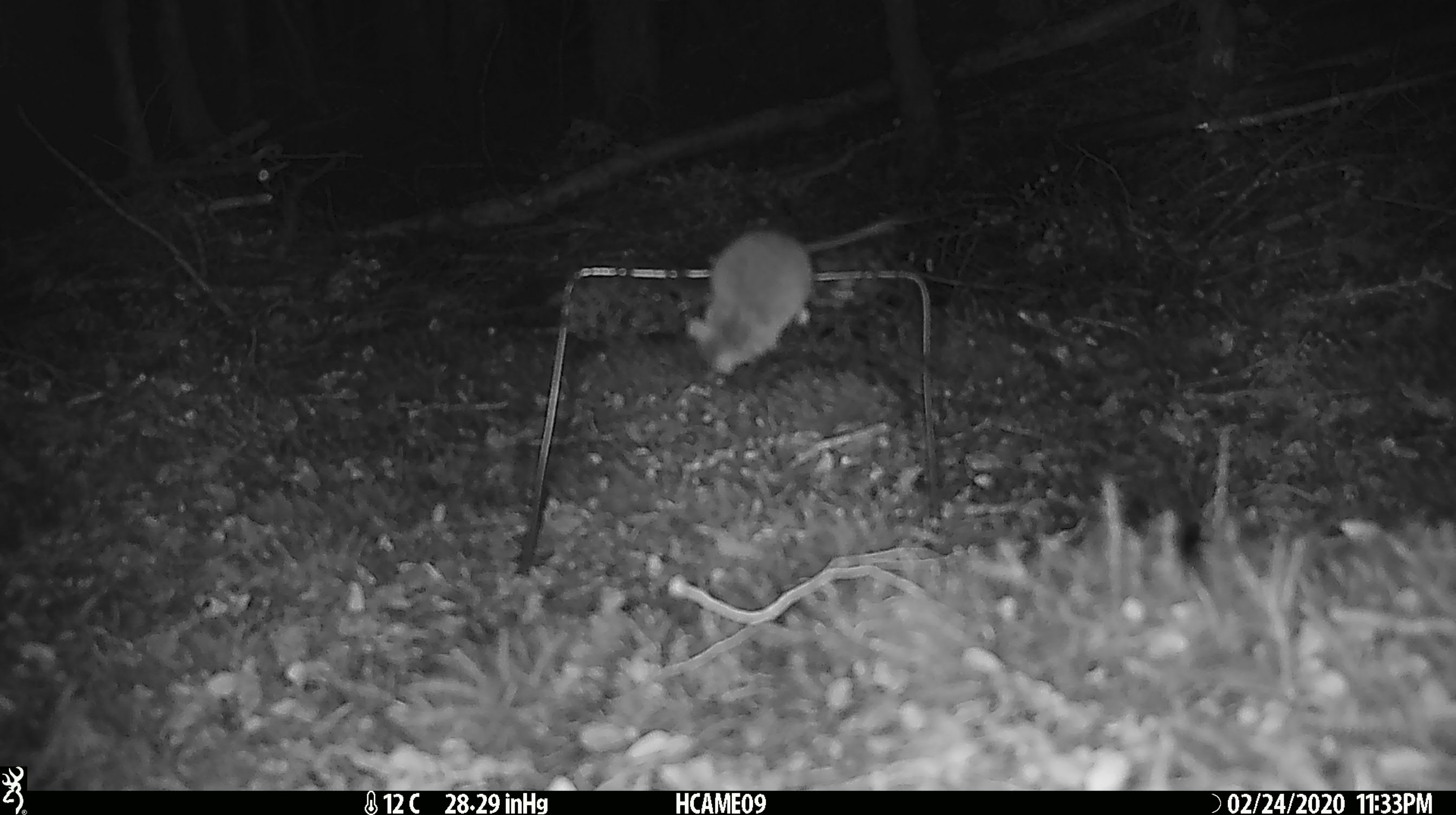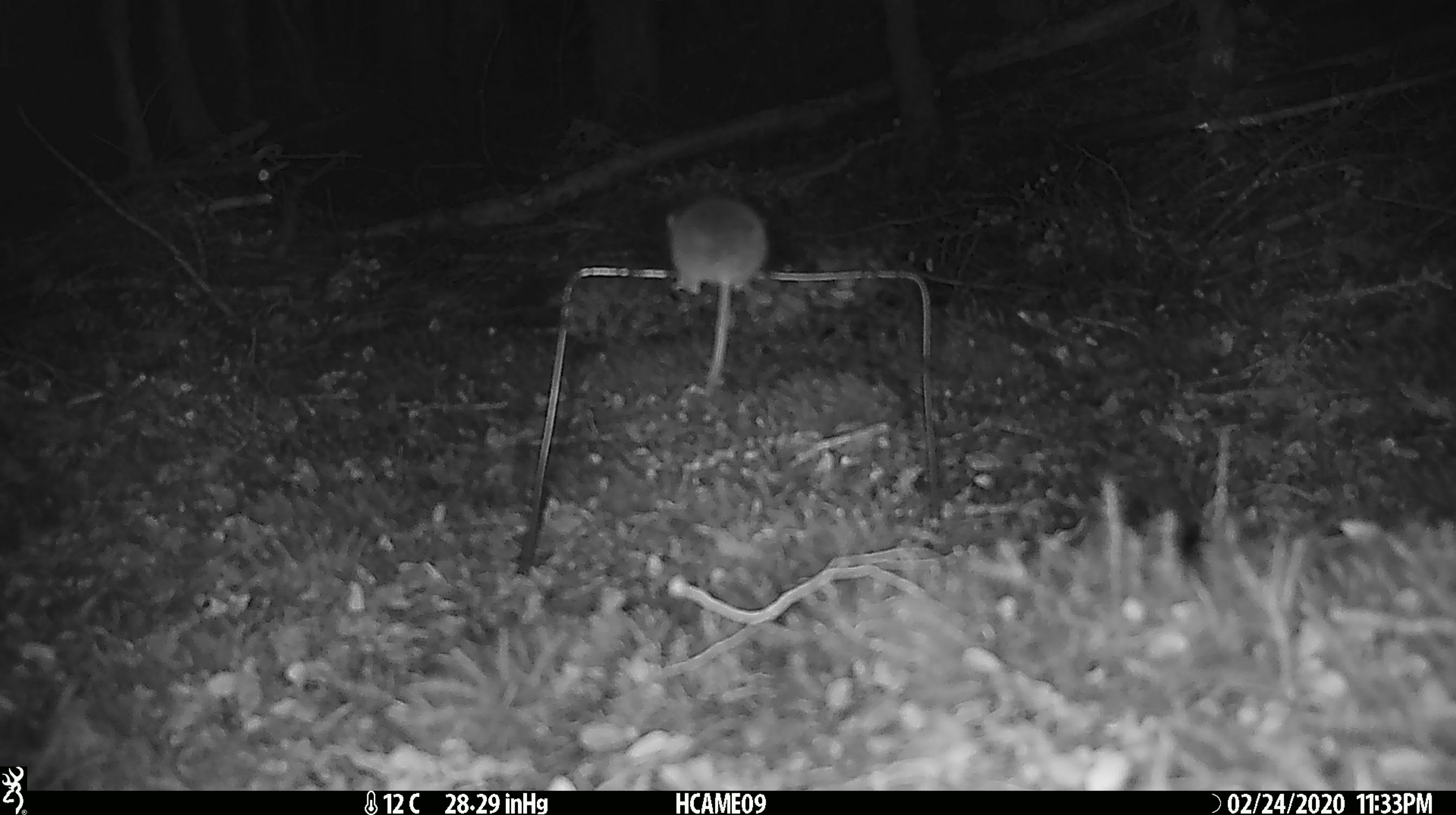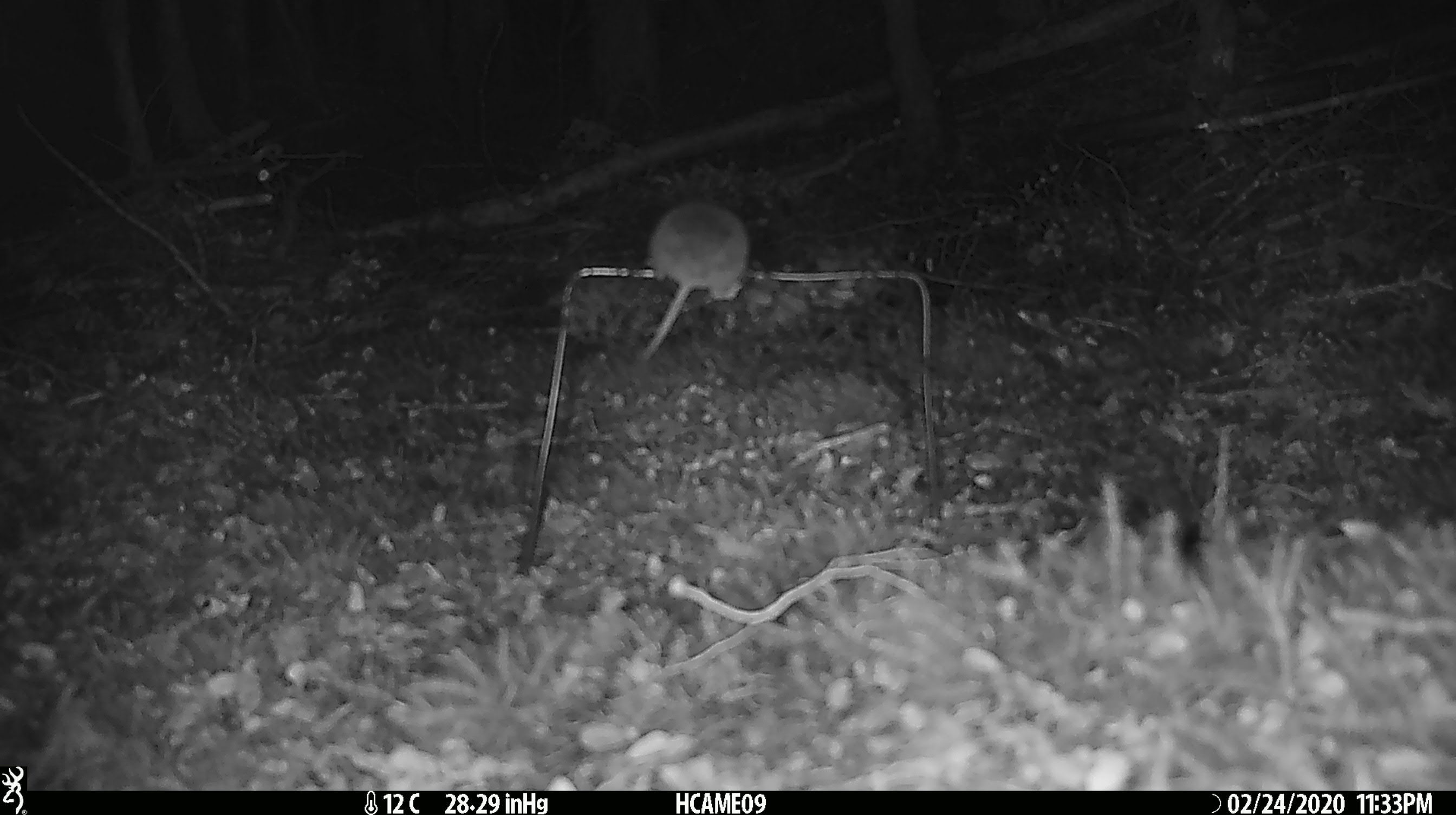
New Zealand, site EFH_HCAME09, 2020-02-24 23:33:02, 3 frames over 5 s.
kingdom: Animalia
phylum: Chordata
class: Mammalia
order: Rodentia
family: Muridae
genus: Mus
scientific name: Mus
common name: mouse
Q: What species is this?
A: Mouse (Mus).